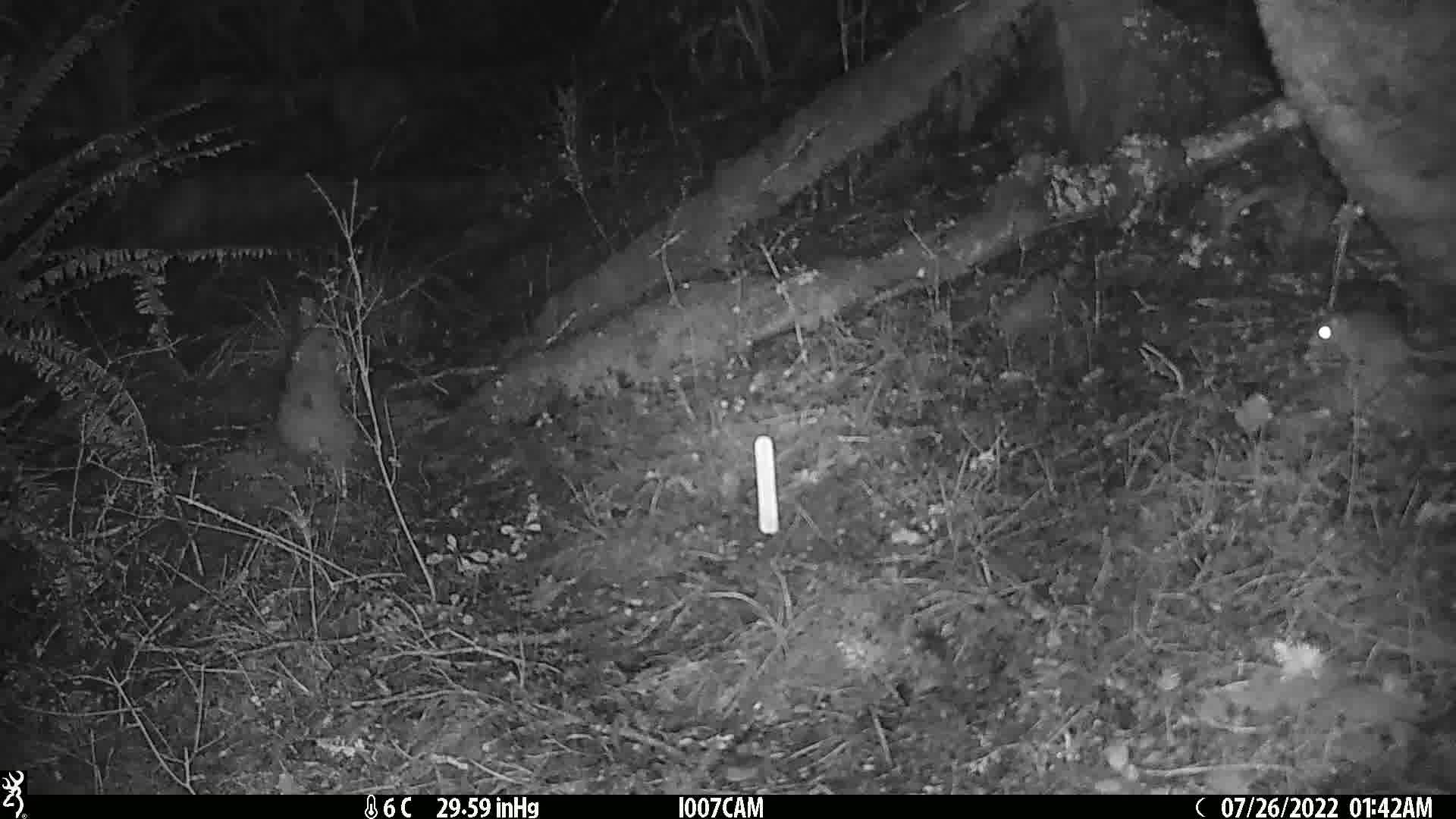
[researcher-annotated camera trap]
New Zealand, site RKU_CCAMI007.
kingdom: Animalia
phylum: Chordata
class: Mammalia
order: Rodentia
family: Muridae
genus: Rattus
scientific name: Rattus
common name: rat